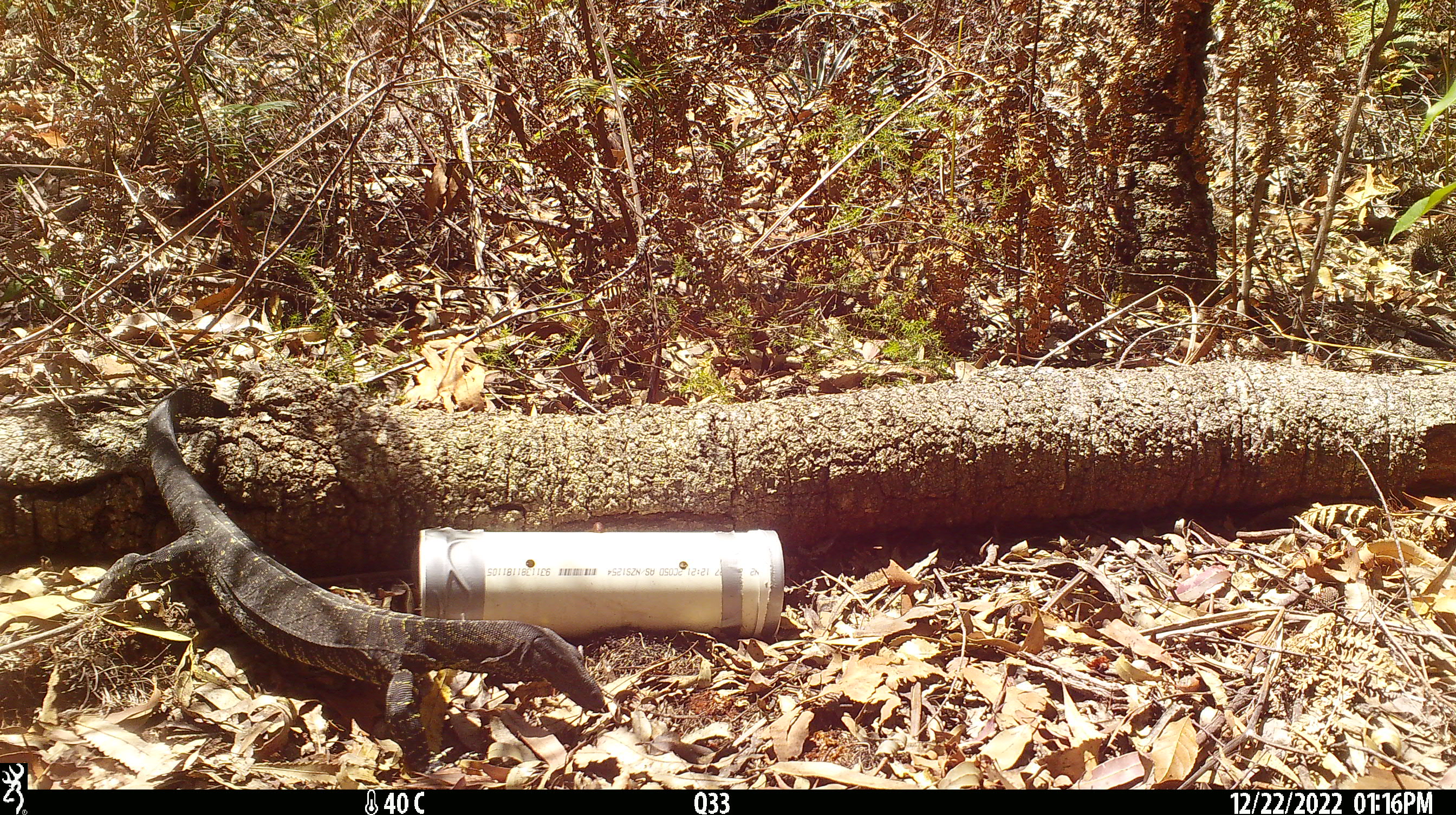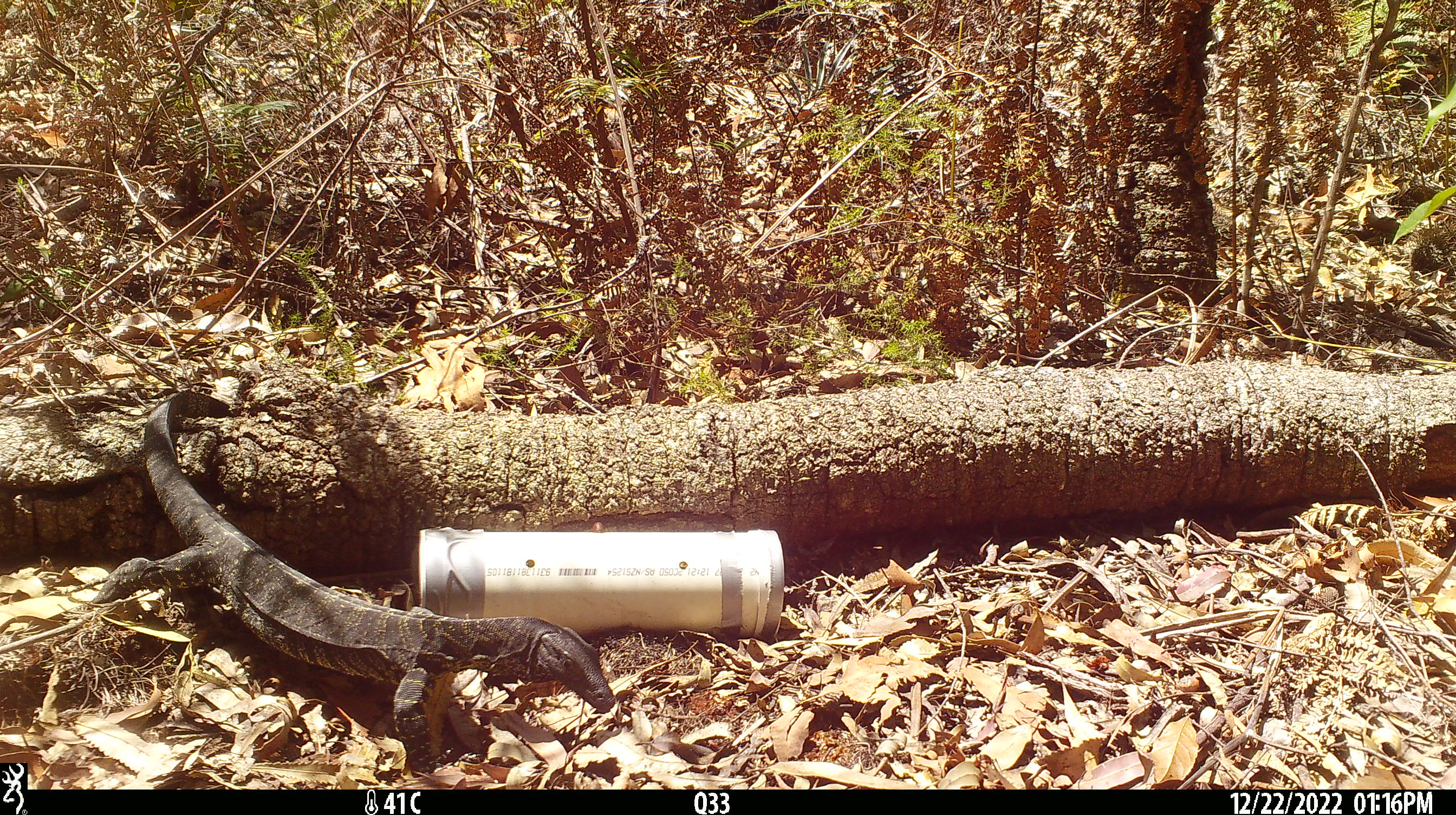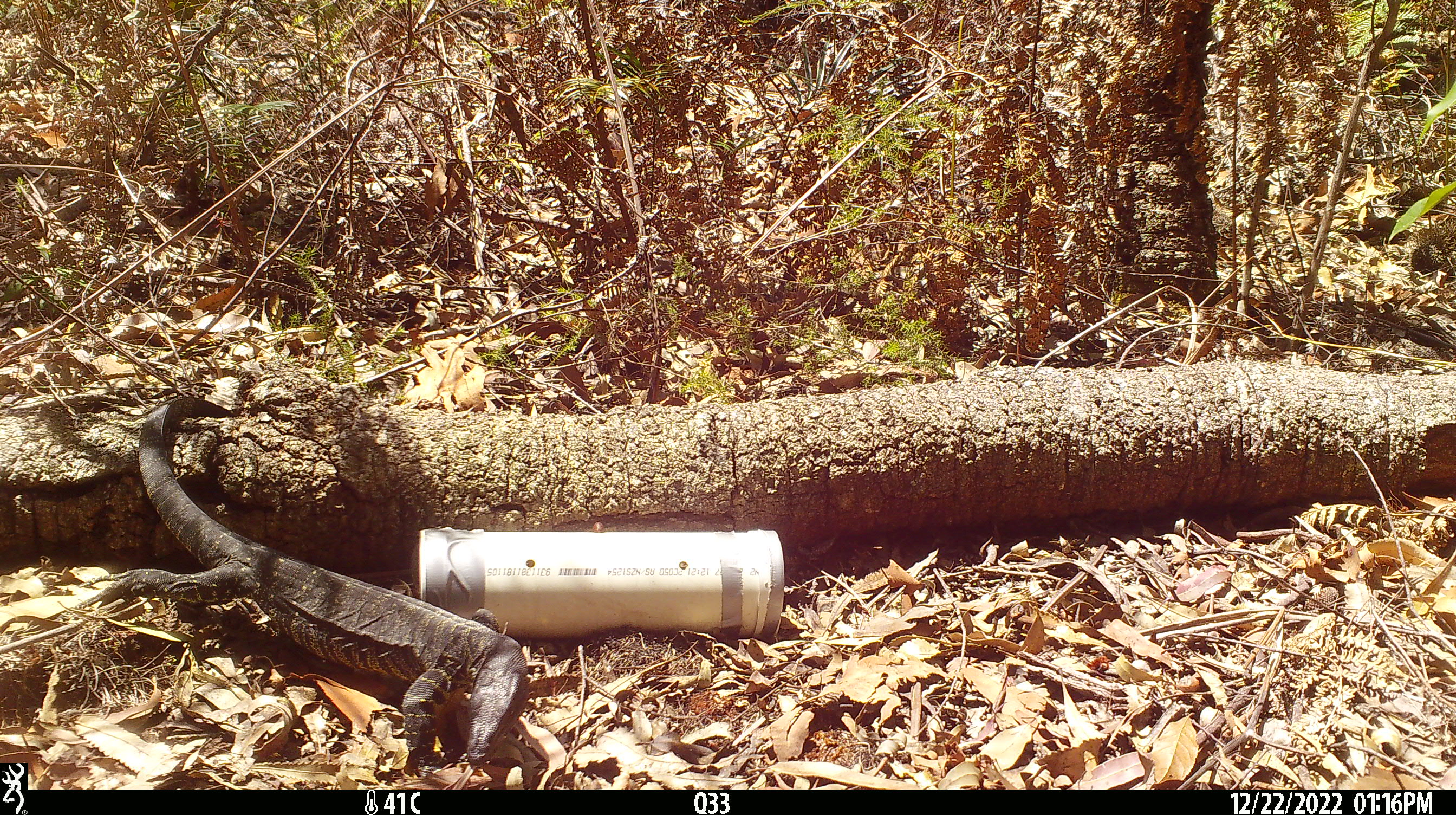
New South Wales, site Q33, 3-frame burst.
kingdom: Animalia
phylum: Chordata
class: Reptilia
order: Squamata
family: Varanidae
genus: Varanus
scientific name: Varanus varius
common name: lace monitor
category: goanna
Goanna (lace monitor) (Varanus varius).